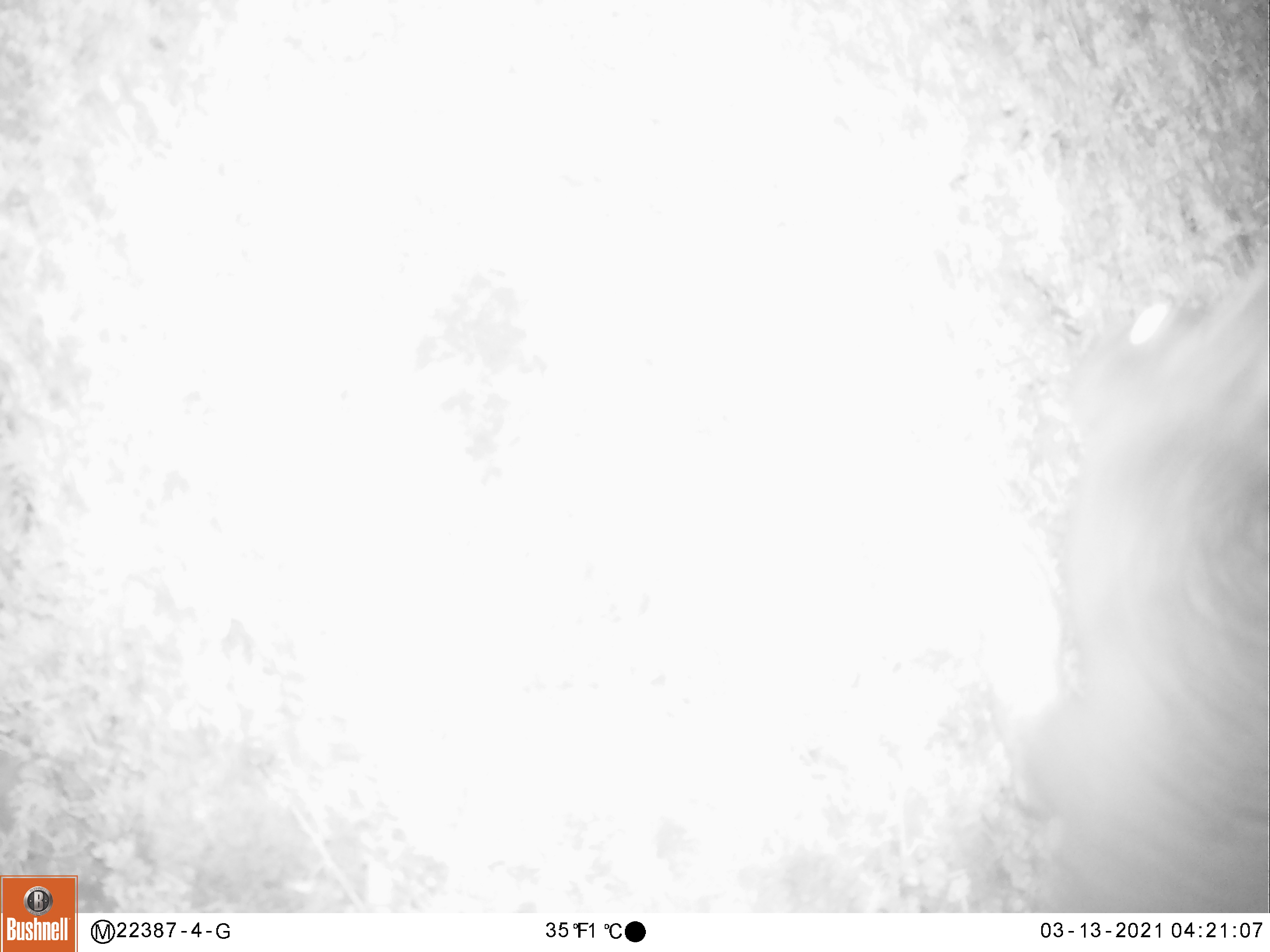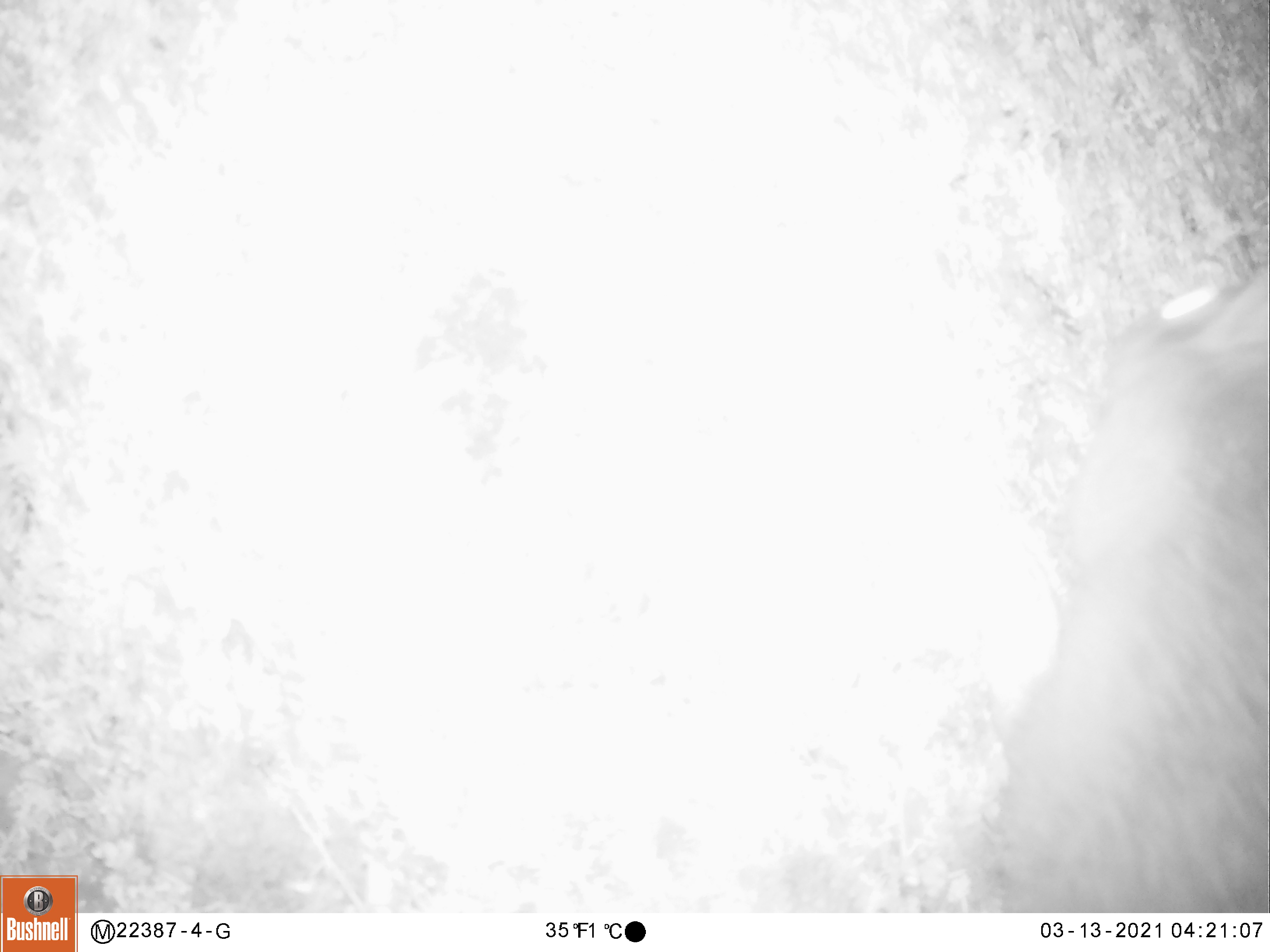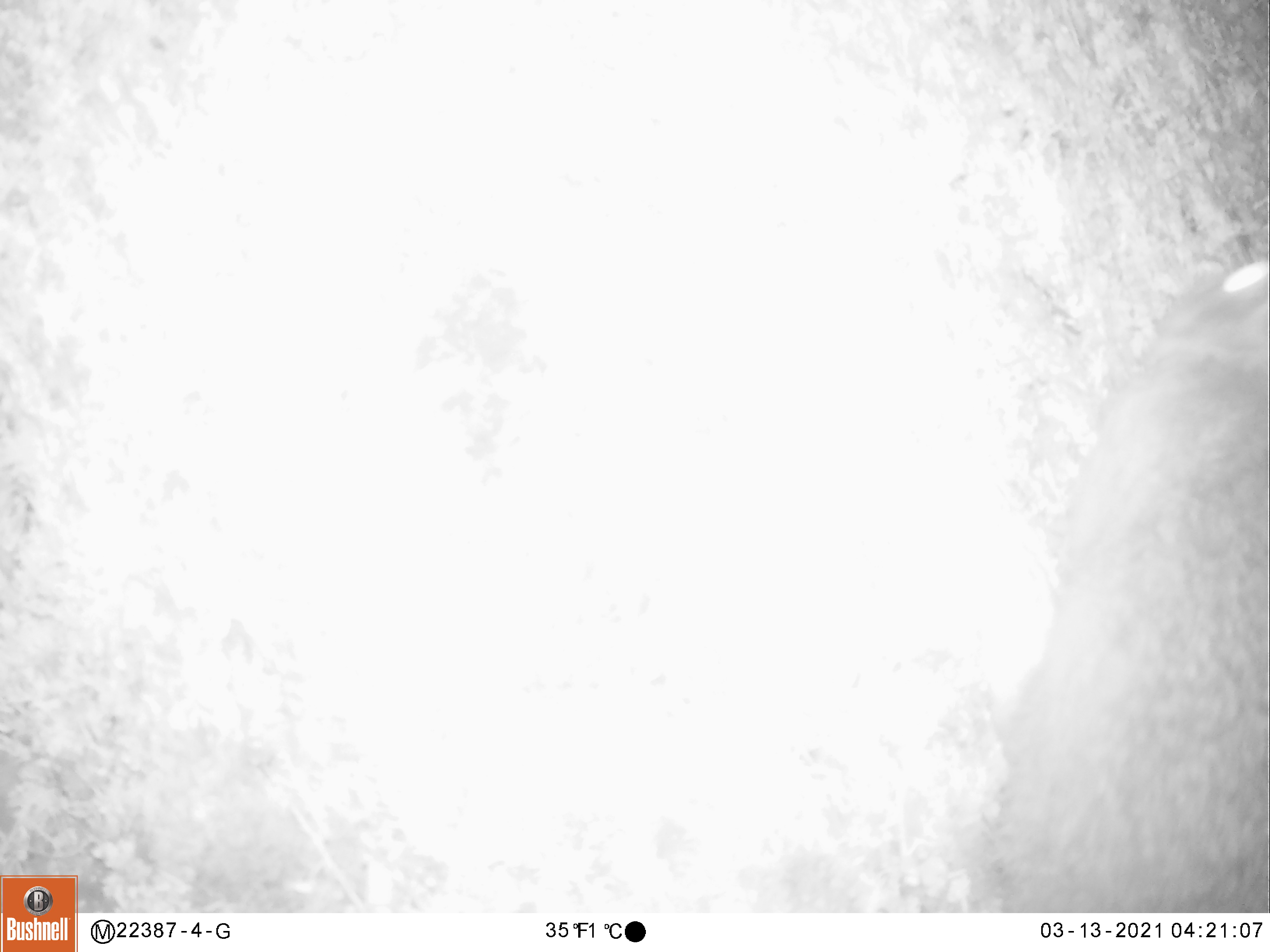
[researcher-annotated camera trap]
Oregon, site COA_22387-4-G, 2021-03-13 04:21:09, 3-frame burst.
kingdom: Animalia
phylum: Chordata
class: Mammalia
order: Lagomorpha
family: Leporidae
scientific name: Leporidae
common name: hares and rabbits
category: leporidae family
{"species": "leporidae family (hares and rabbits) (Leporidae)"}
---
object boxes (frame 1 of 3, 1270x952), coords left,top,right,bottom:
leporidae family: 978,254,1269,912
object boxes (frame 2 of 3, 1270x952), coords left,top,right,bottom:
leporidae family: 967,263,1264,912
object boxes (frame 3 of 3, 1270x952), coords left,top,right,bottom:
leporidae family: 948,250,1269,911